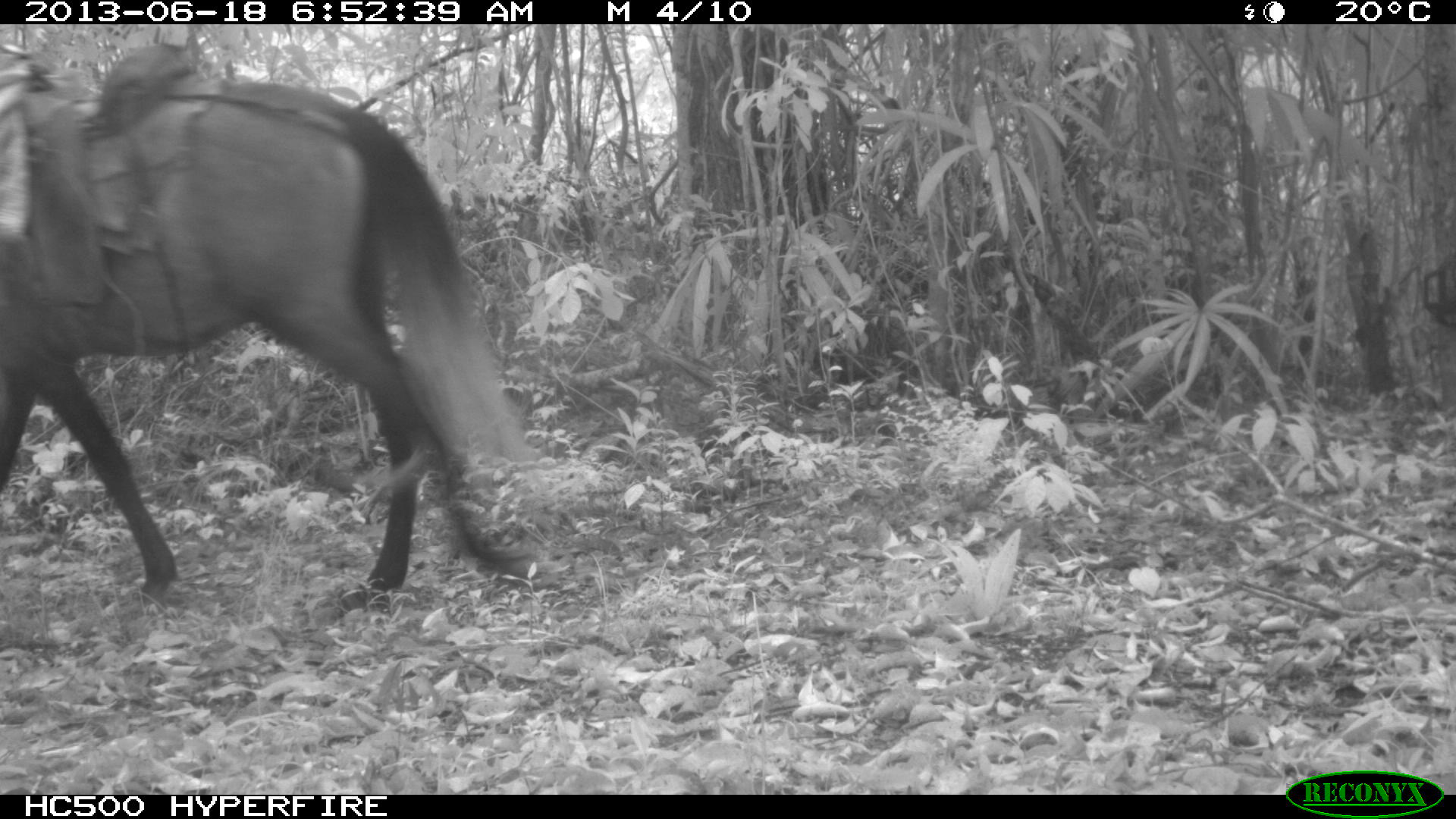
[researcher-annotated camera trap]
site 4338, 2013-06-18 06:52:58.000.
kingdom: Animalia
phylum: Chordata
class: Mammalia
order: Perissodactyla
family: Equidae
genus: Equus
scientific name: Equus ferus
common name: wild horse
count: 1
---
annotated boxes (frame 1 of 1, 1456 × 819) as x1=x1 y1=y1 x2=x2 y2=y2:
equus ferus: x1=1 y1=66 x2=556 y2=611